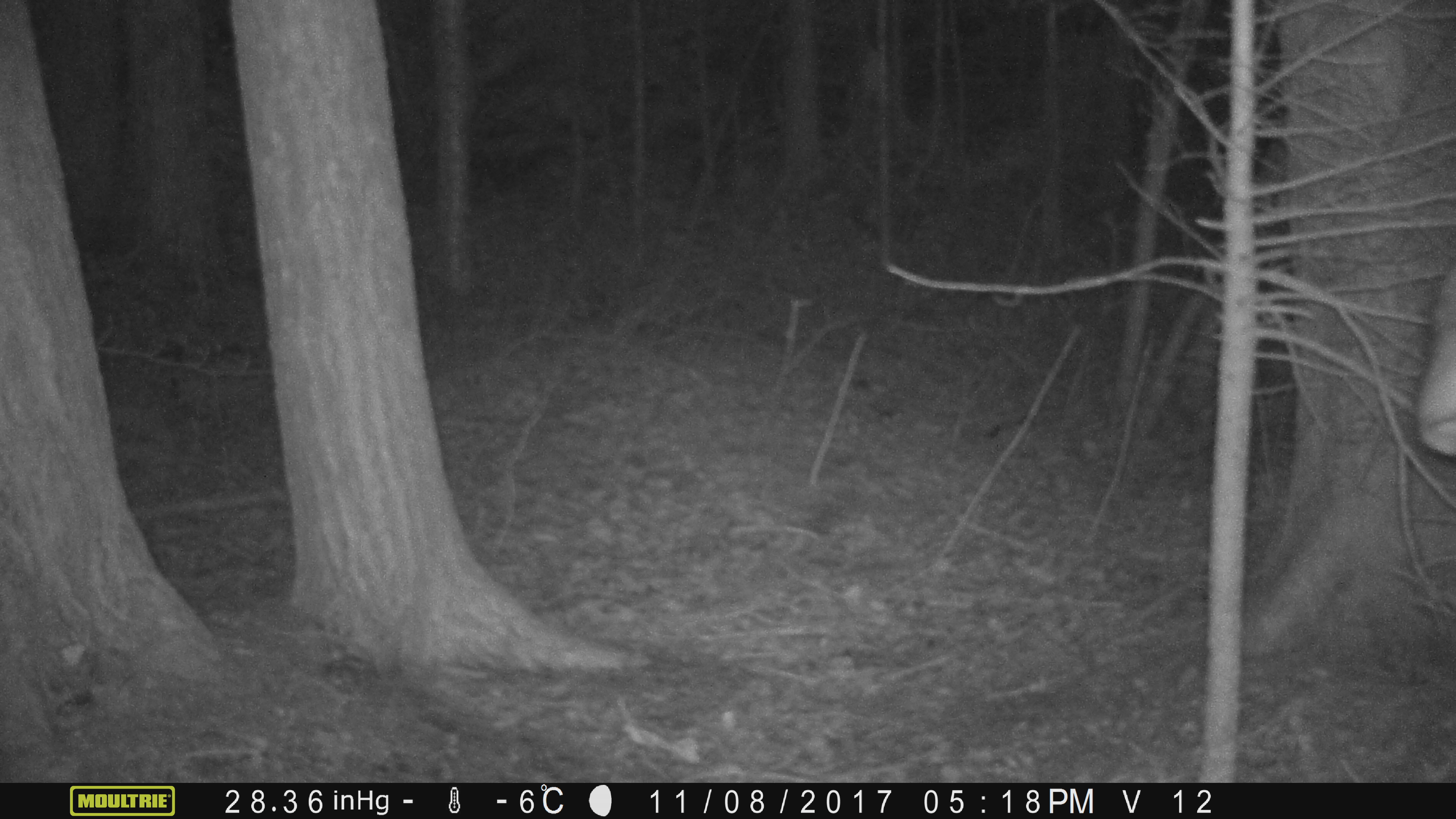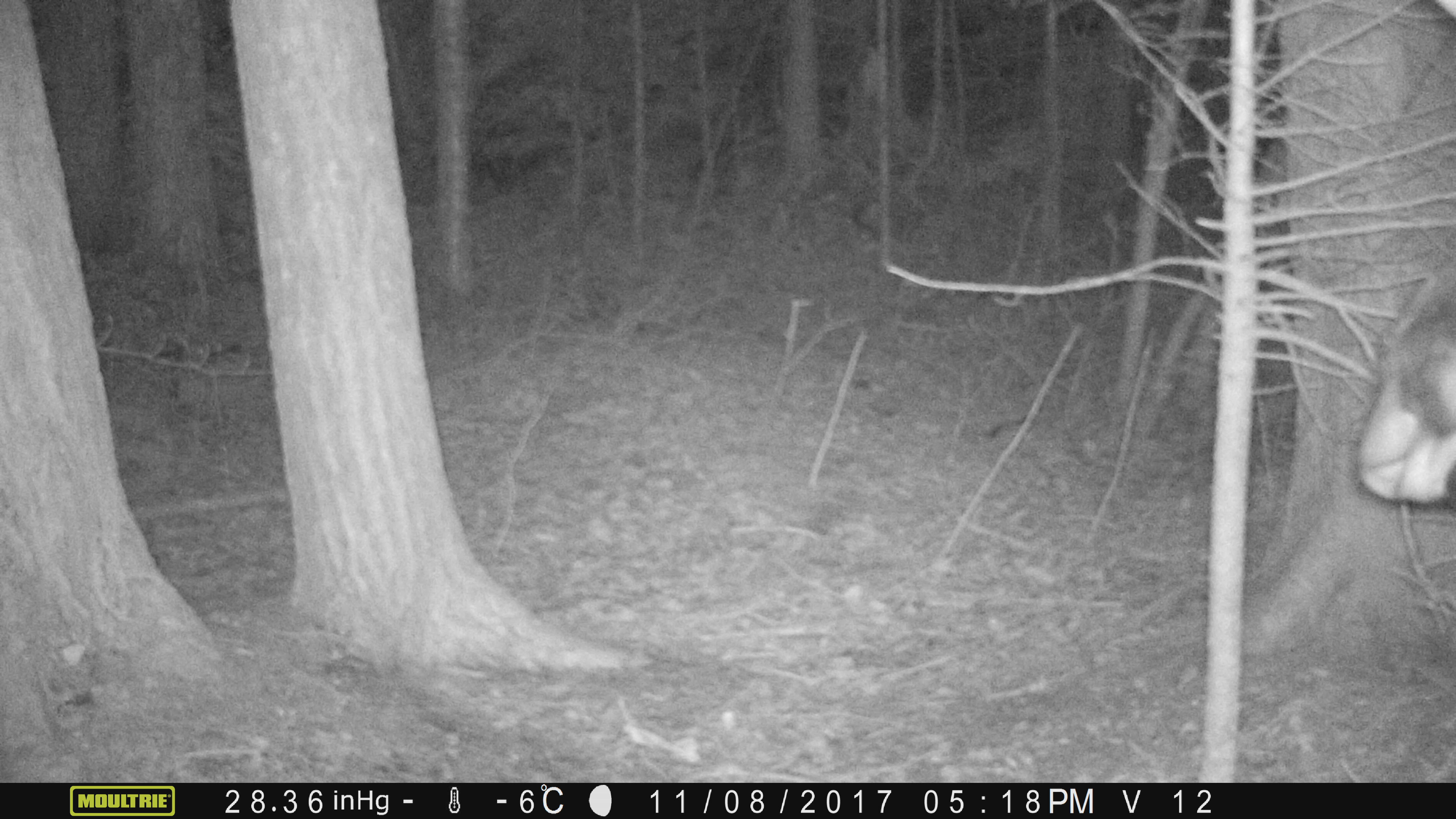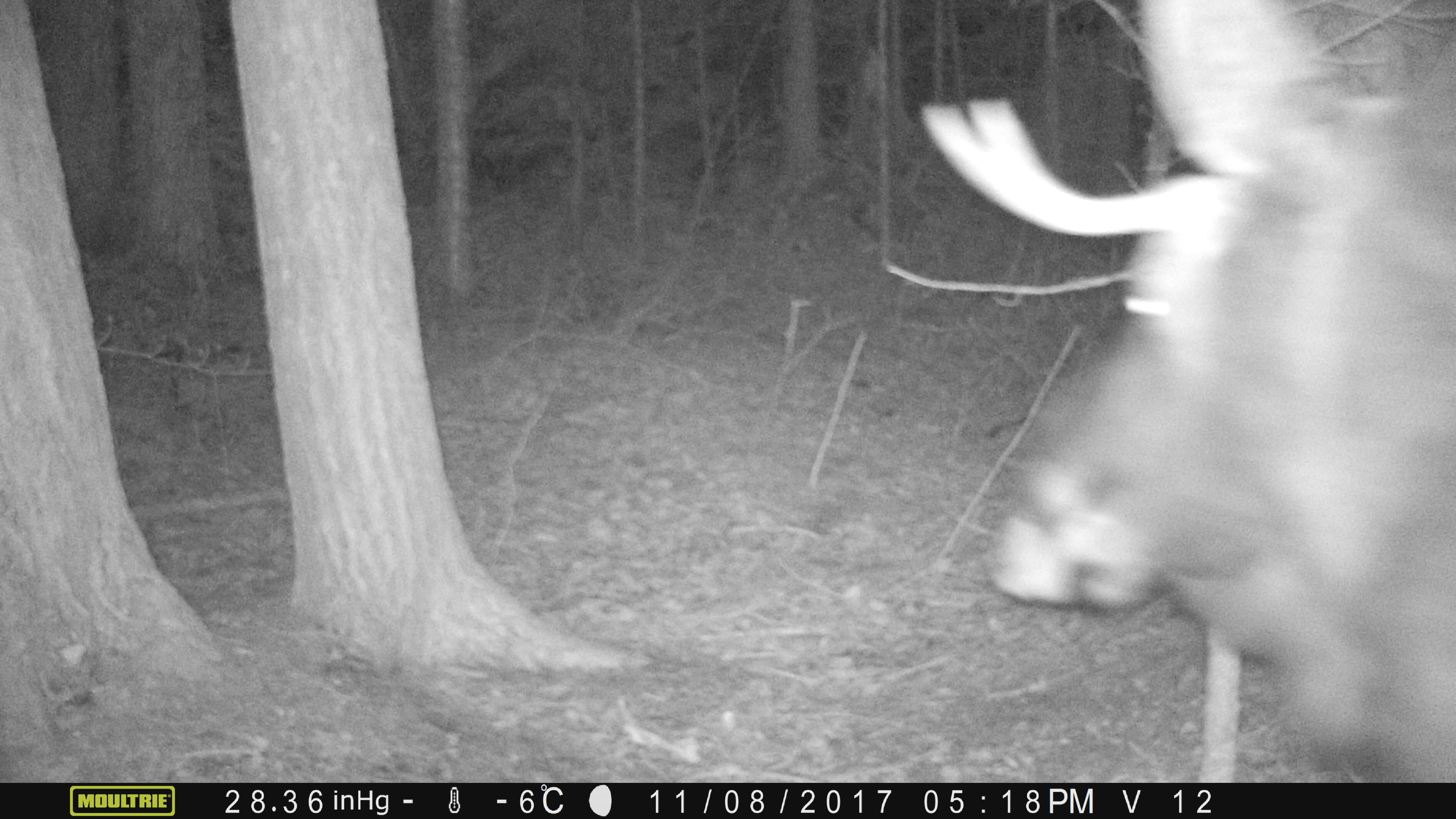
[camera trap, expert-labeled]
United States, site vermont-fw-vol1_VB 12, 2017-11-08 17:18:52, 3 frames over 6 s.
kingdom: Animalia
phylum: Chordata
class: Mammalia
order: Artiodactyla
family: Cervidae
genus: Alces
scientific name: Alces alces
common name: moose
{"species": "moose (Alces alces)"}